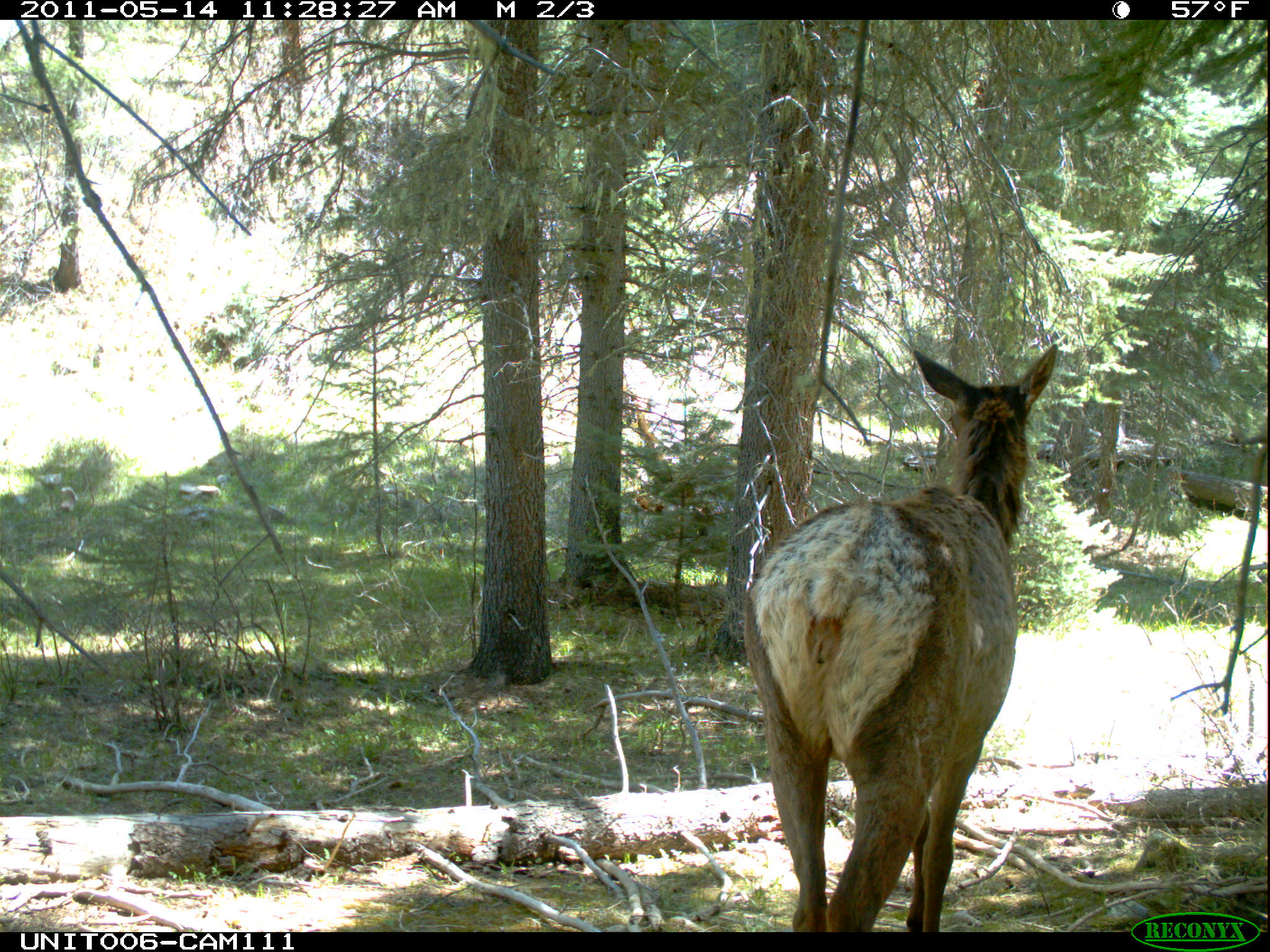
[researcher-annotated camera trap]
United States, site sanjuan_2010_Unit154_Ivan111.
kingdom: Animalia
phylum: Chordata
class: Mammalia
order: Artiodactyla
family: Cervidae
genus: Cervus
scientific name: Cervus elaphus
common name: red deer